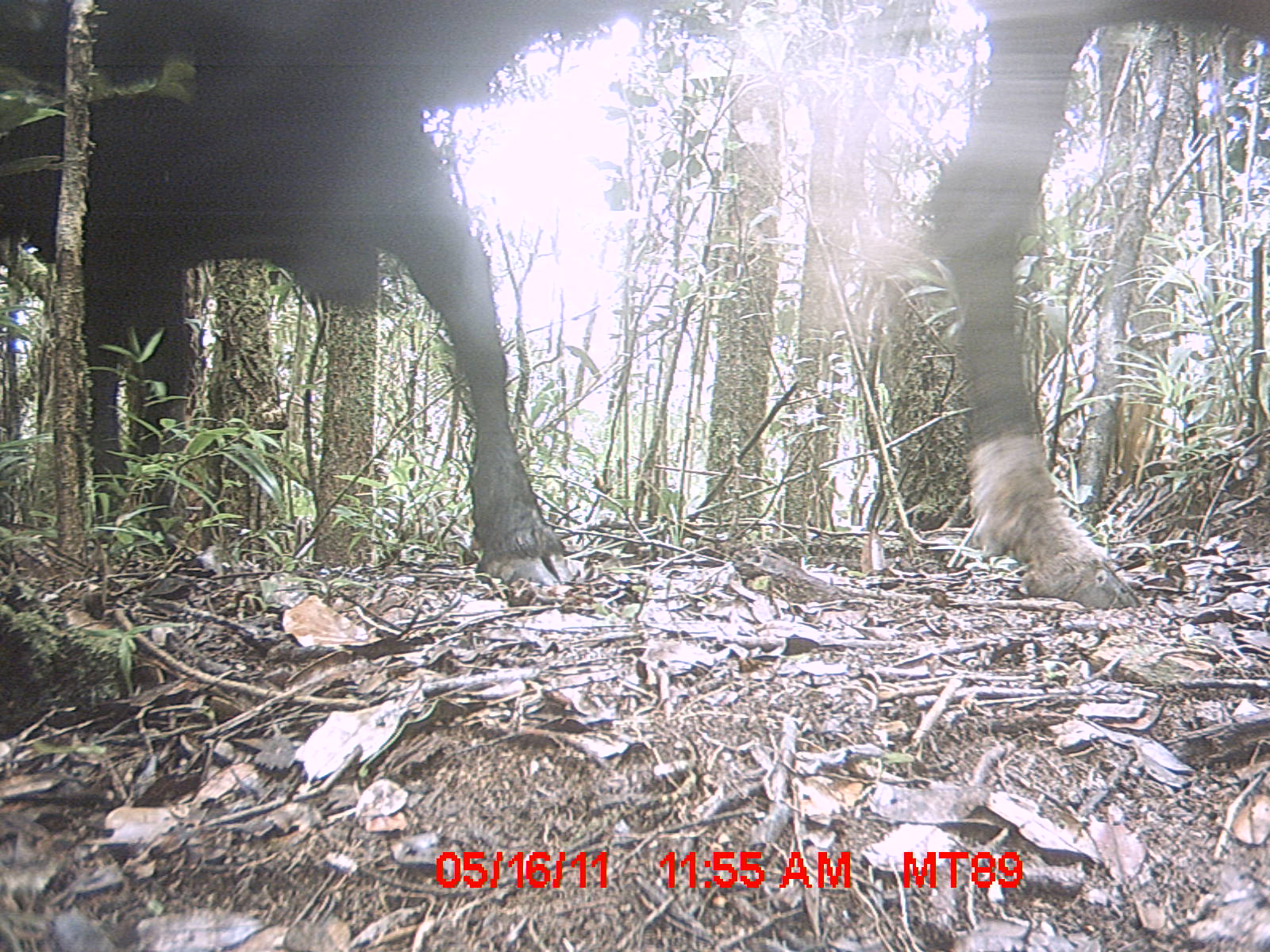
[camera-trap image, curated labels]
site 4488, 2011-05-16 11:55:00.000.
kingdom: Animalia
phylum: Chordata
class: Mammalia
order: Artiodactyla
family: Bovidae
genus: Bos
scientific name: Bos taurus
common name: domestic cattle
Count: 4.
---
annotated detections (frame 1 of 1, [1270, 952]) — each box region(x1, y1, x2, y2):
bos taurus: region(0, 0, 647, 588); region(925, 0, 1270, 613)